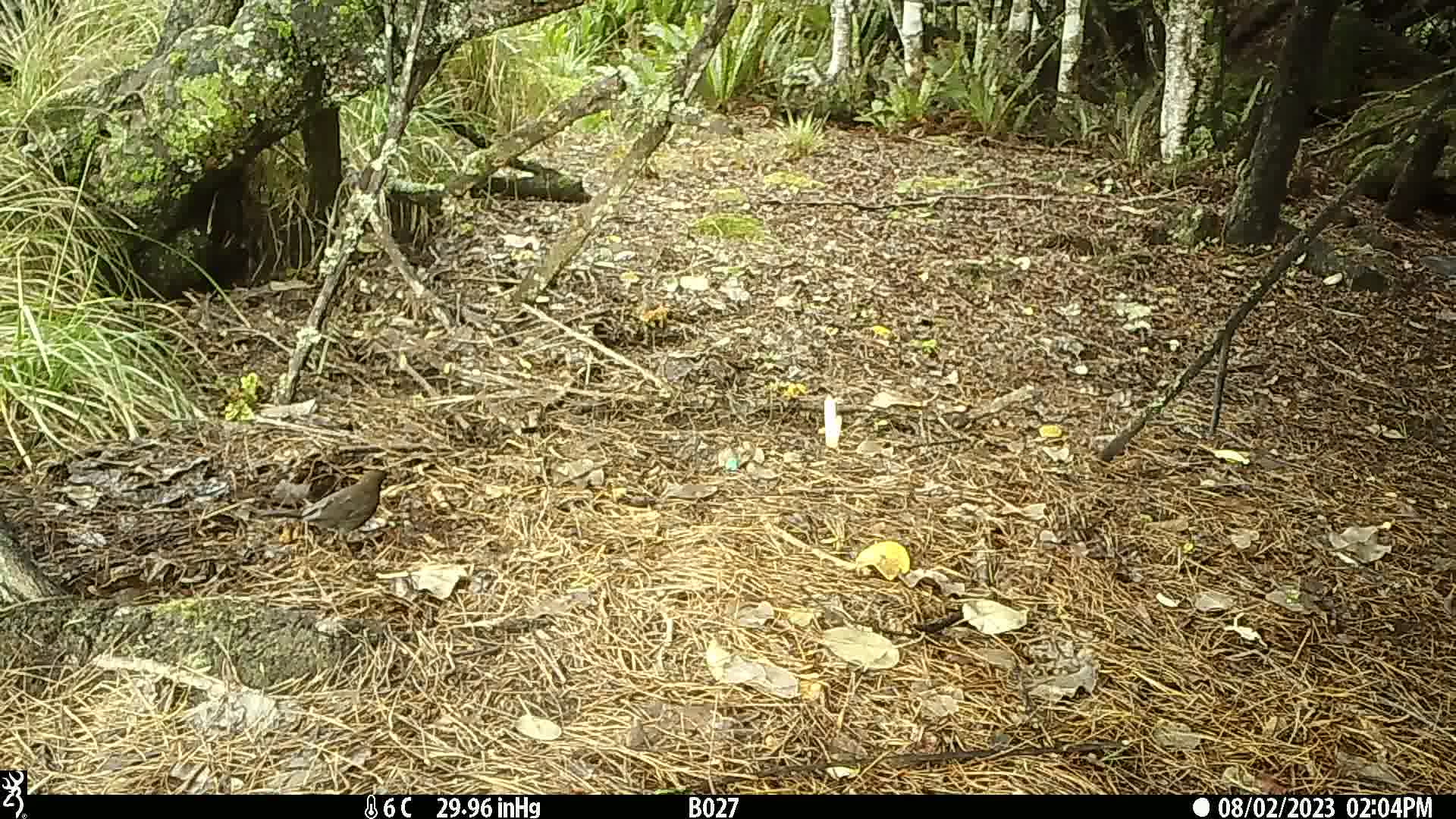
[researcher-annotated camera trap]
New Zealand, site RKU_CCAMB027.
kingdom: Animalia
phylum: Chordata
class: Aves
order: Passeriformes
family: Turdidae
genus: Turdus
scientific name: Turdus merula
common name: eurasian blackbird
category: blackbird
Blackbird (eurasian blackbird) (Turdus merula).